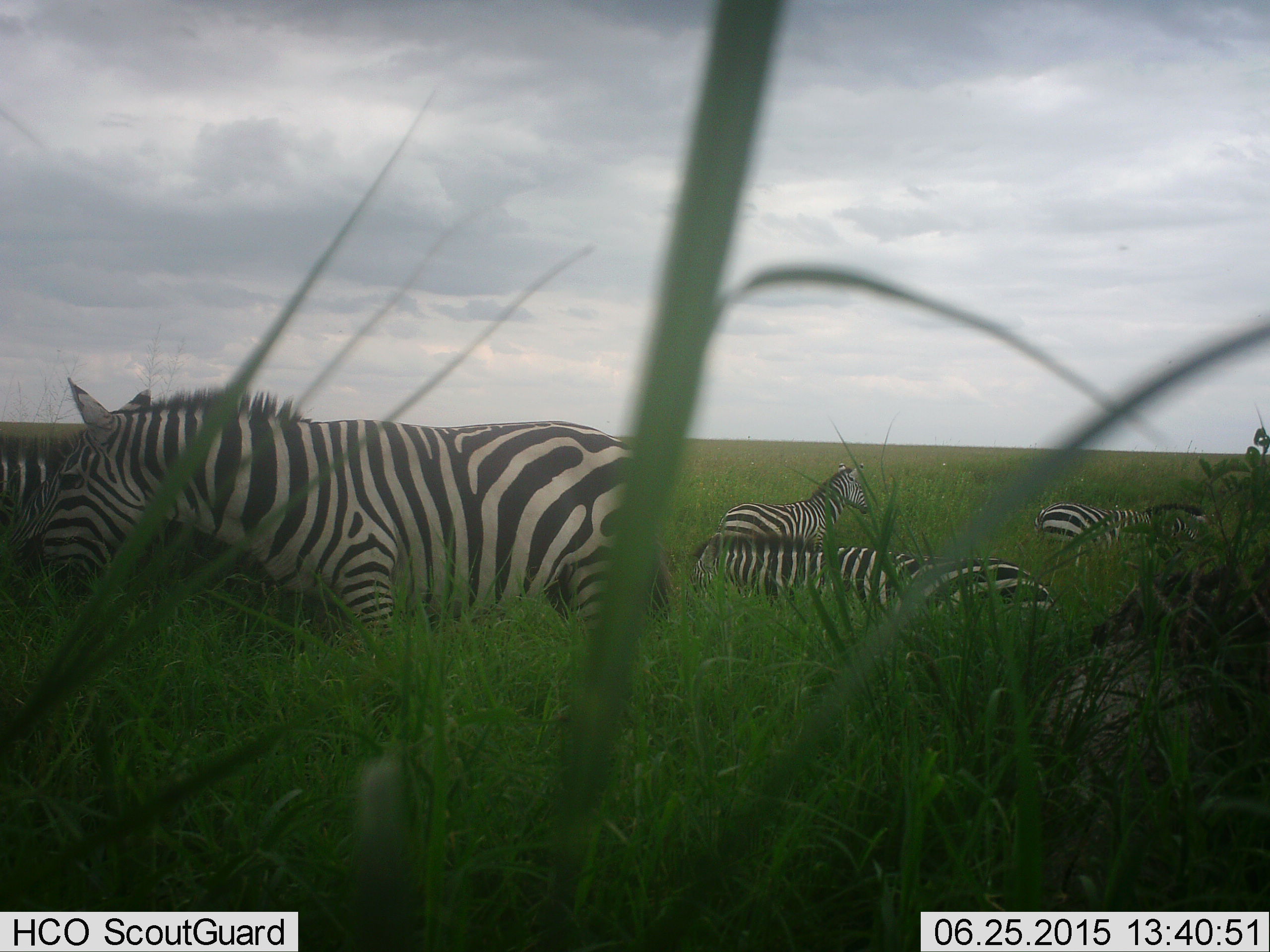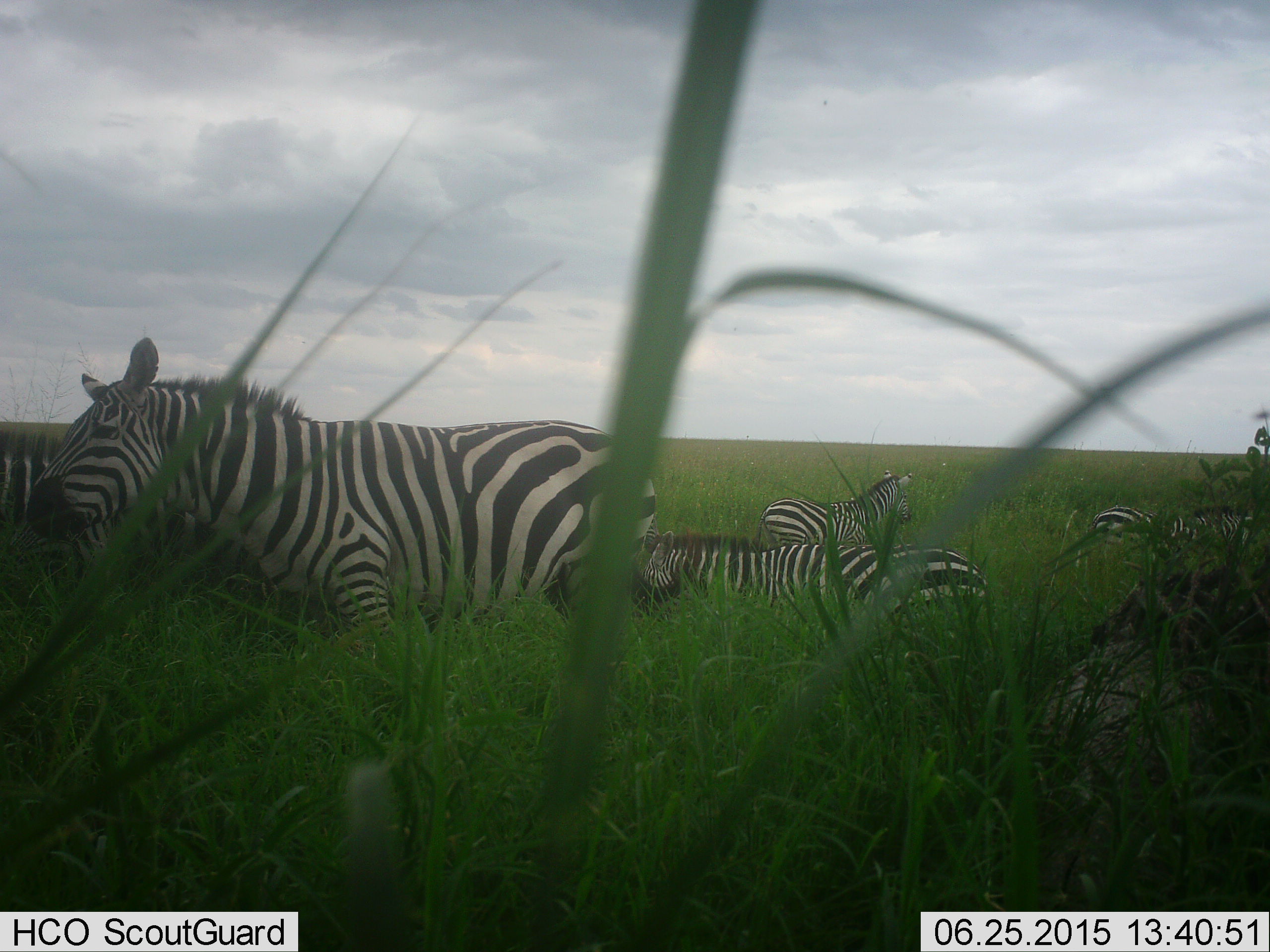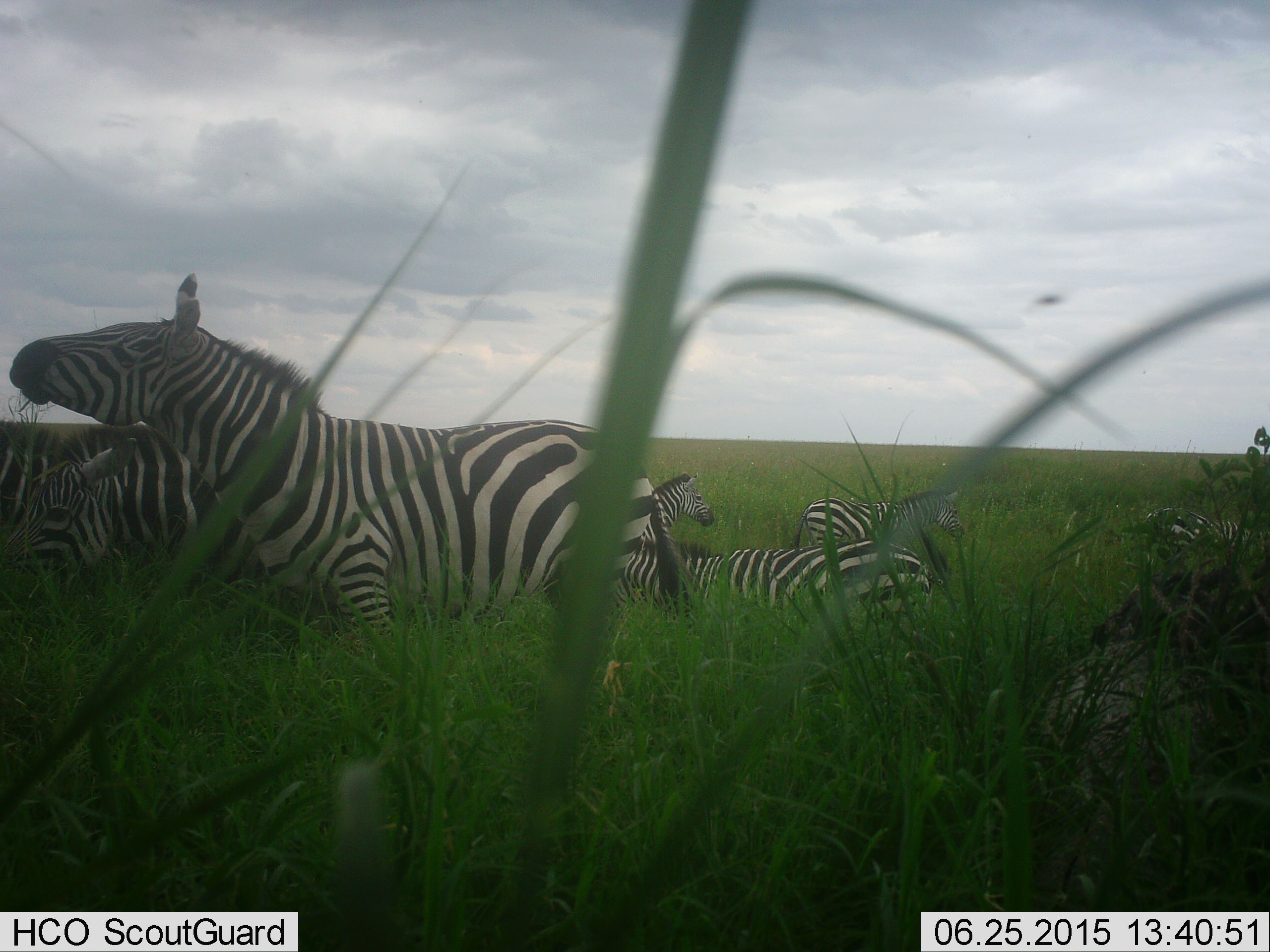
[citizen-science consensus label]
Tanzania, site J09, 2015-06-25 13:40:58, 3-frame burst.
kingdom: Animalia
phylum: Chordata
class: Mammalia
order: Perissodactyla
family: Equidae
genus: Equus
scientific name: Equus quagga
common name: plains zebra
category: zebra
Zebra (plains zebra) (Equus quagga), count 6. Behavior (volunteer vote fractions): standing 50%, resting 10%, moving 60%, interacting 0%. Young present (vote fraction): 10%. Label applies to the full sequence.